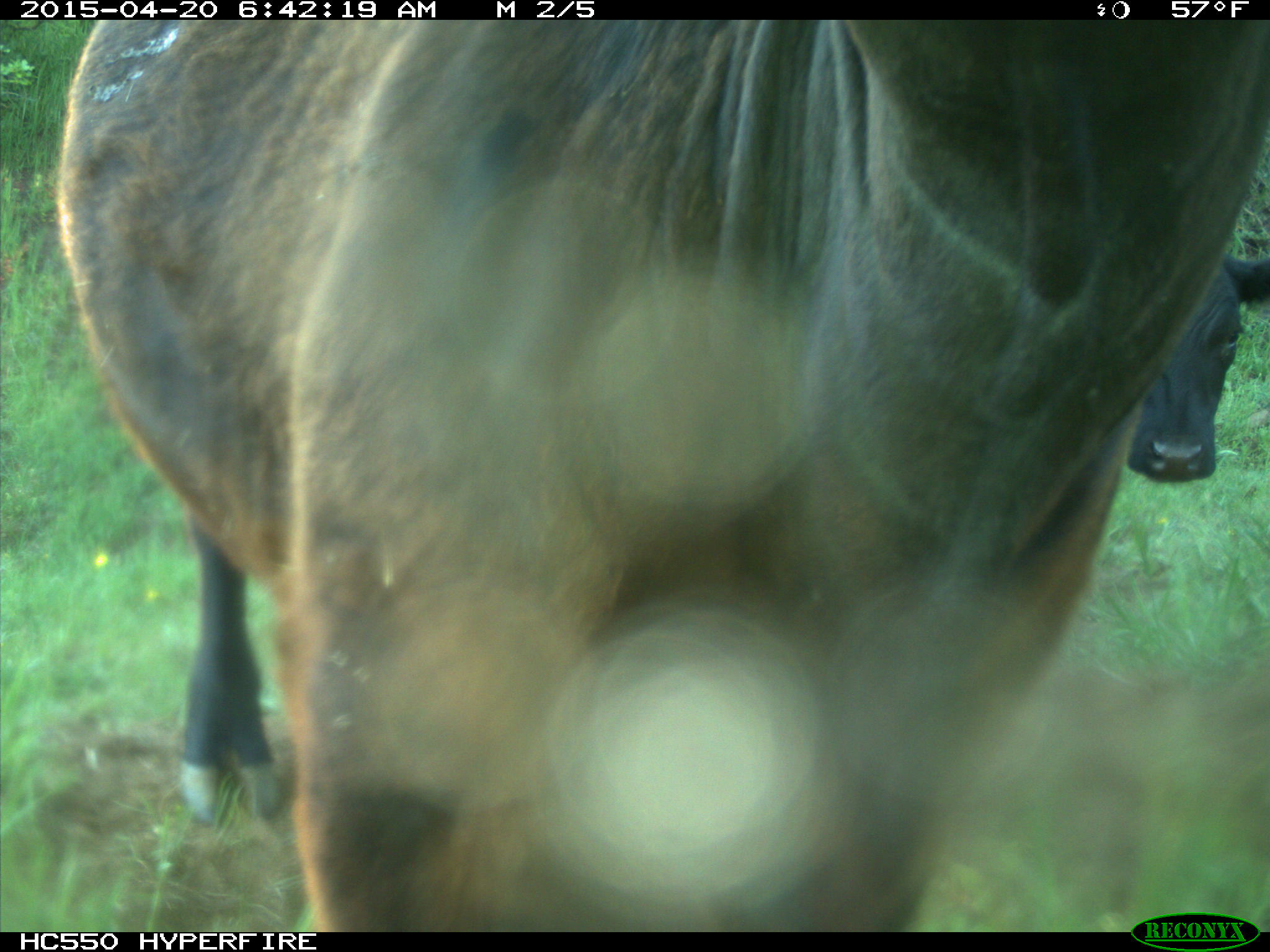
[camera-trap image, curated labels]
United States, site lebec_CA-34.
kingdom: Animalia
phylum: Chordata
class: Mammalia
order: Artiodactyla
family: Bovidae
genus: Bos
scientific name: Bos taurus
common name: domestic cow